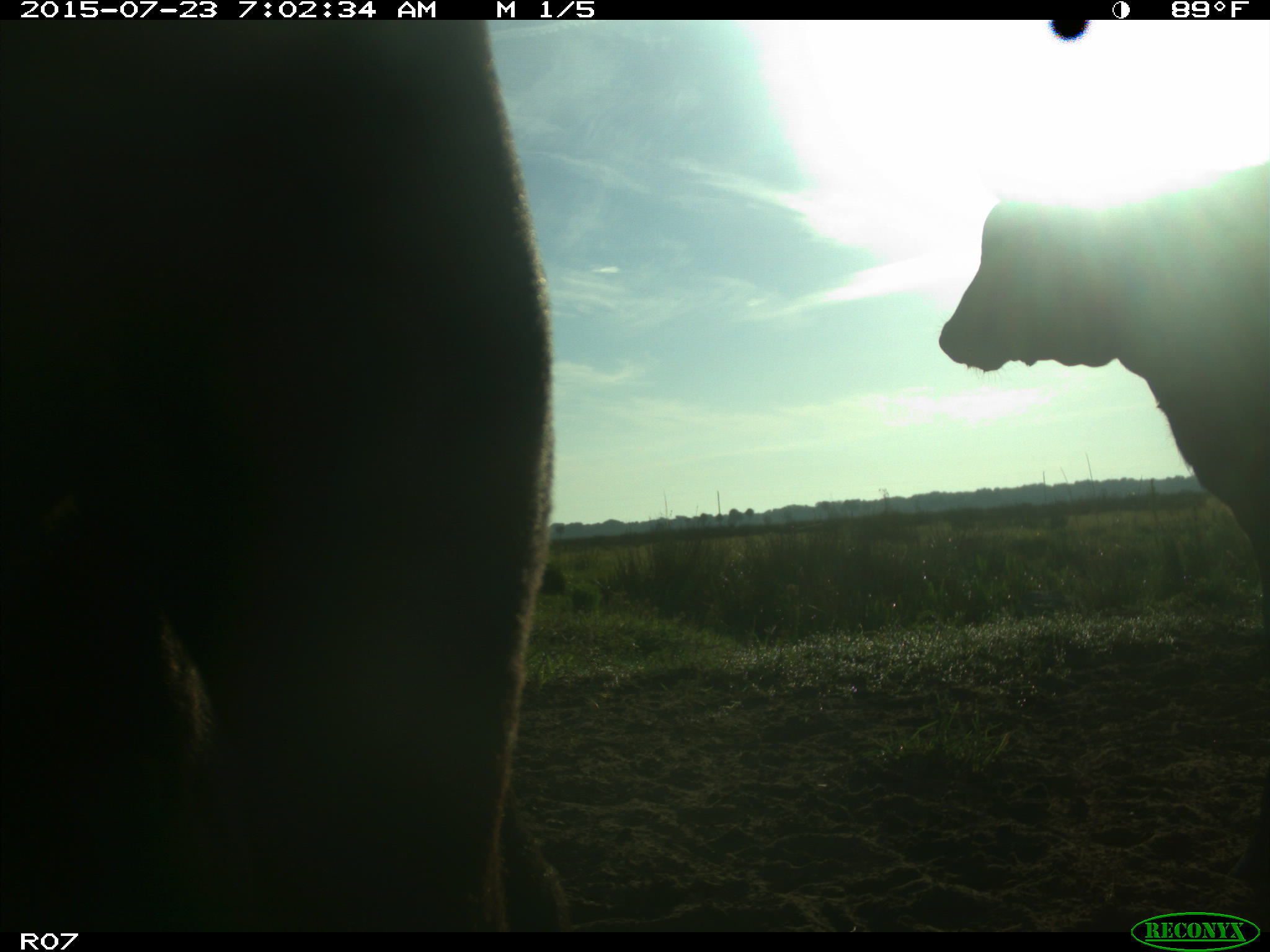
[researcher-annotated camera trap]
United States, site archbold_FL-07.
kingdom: Animalia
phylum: Chordata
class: Mammalia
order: Artiodactyla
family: Bovidae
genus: Bos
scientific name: Bos taurus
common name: domestic cow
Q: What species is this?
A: Bos taurus (domestic cow).